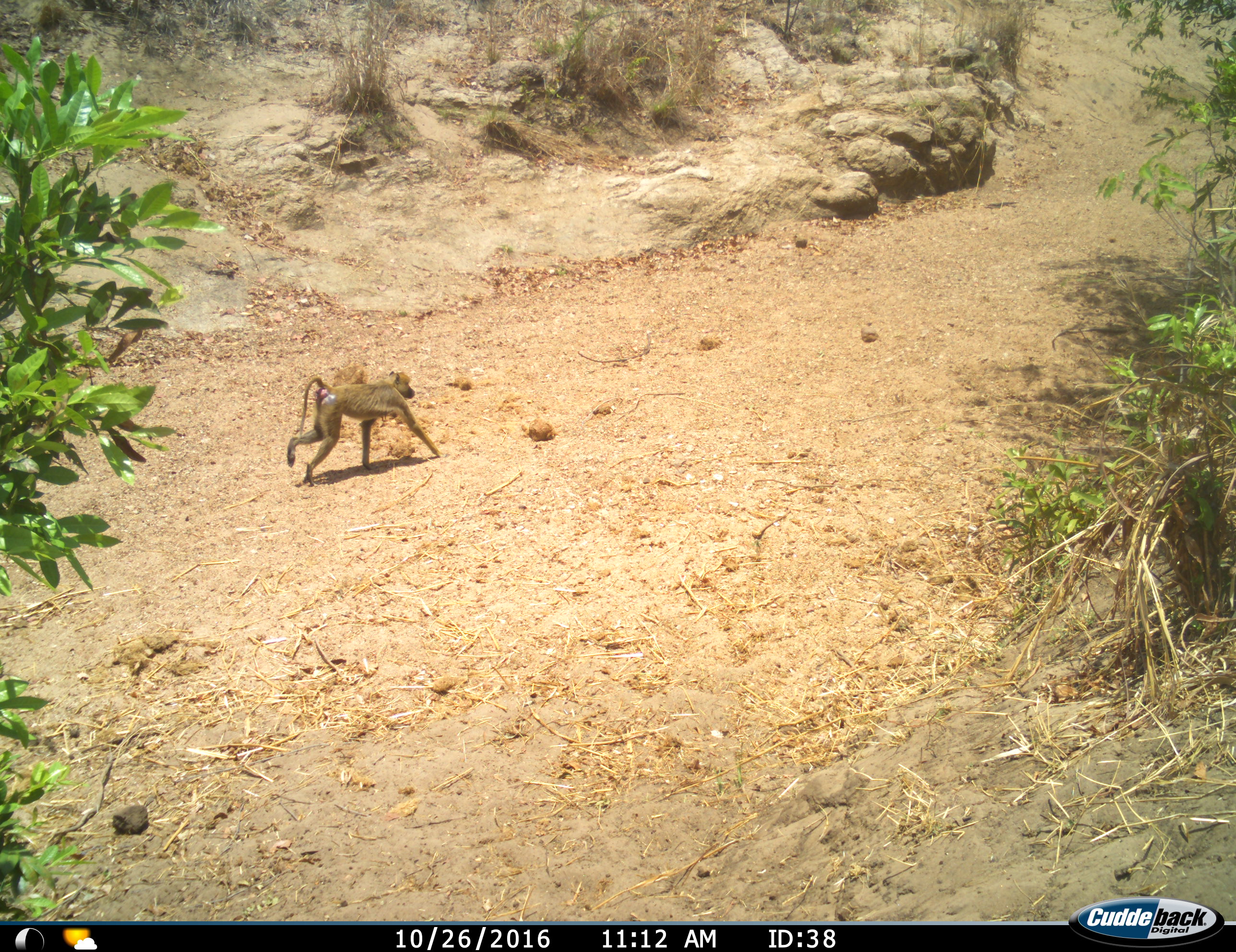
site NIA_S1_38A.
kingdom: Animalia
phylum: Chordata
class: Mammalia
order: Primates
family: Cercopithecidae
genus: Papio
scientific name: Papio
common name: baboon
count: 1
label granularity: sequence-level